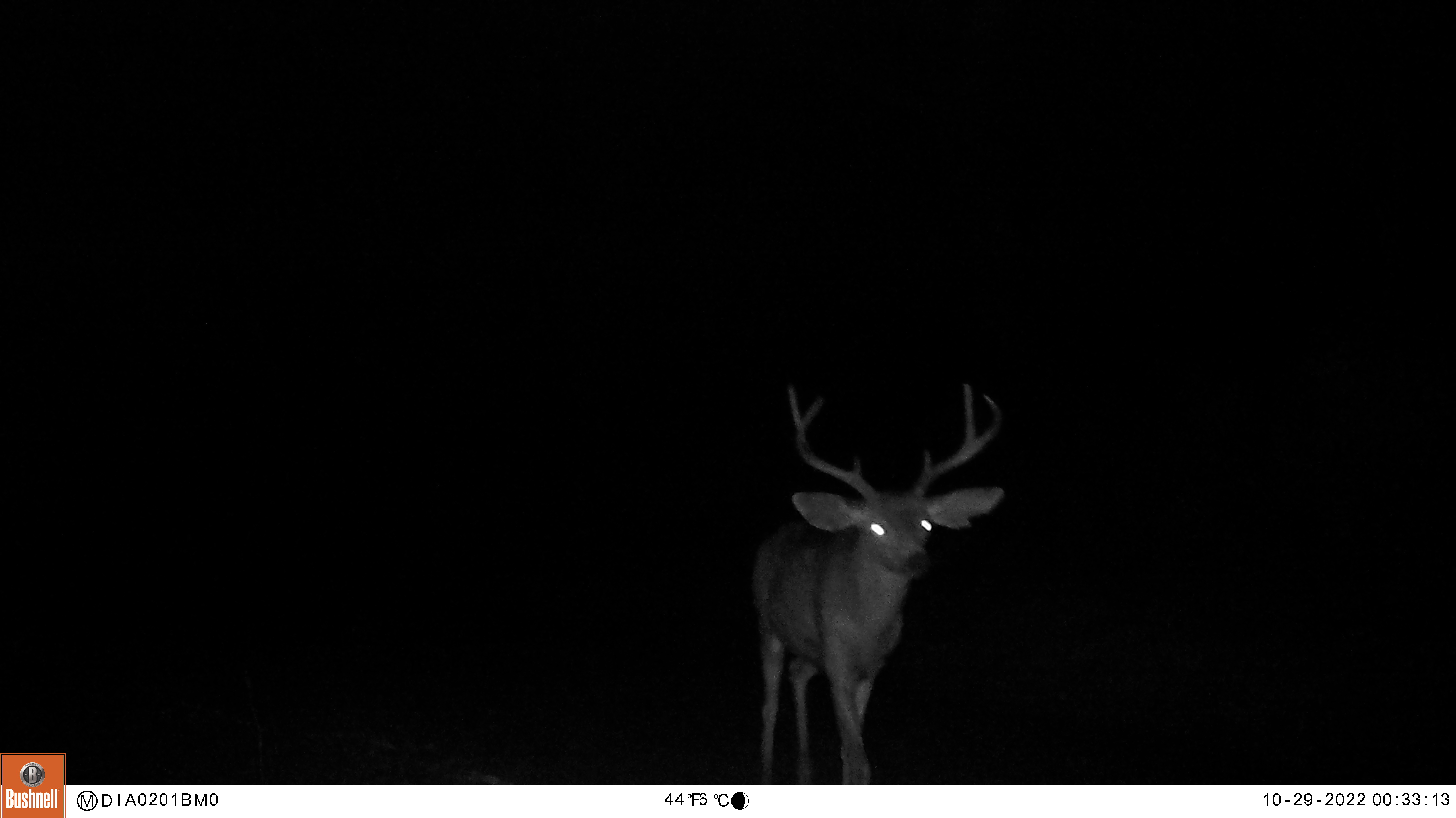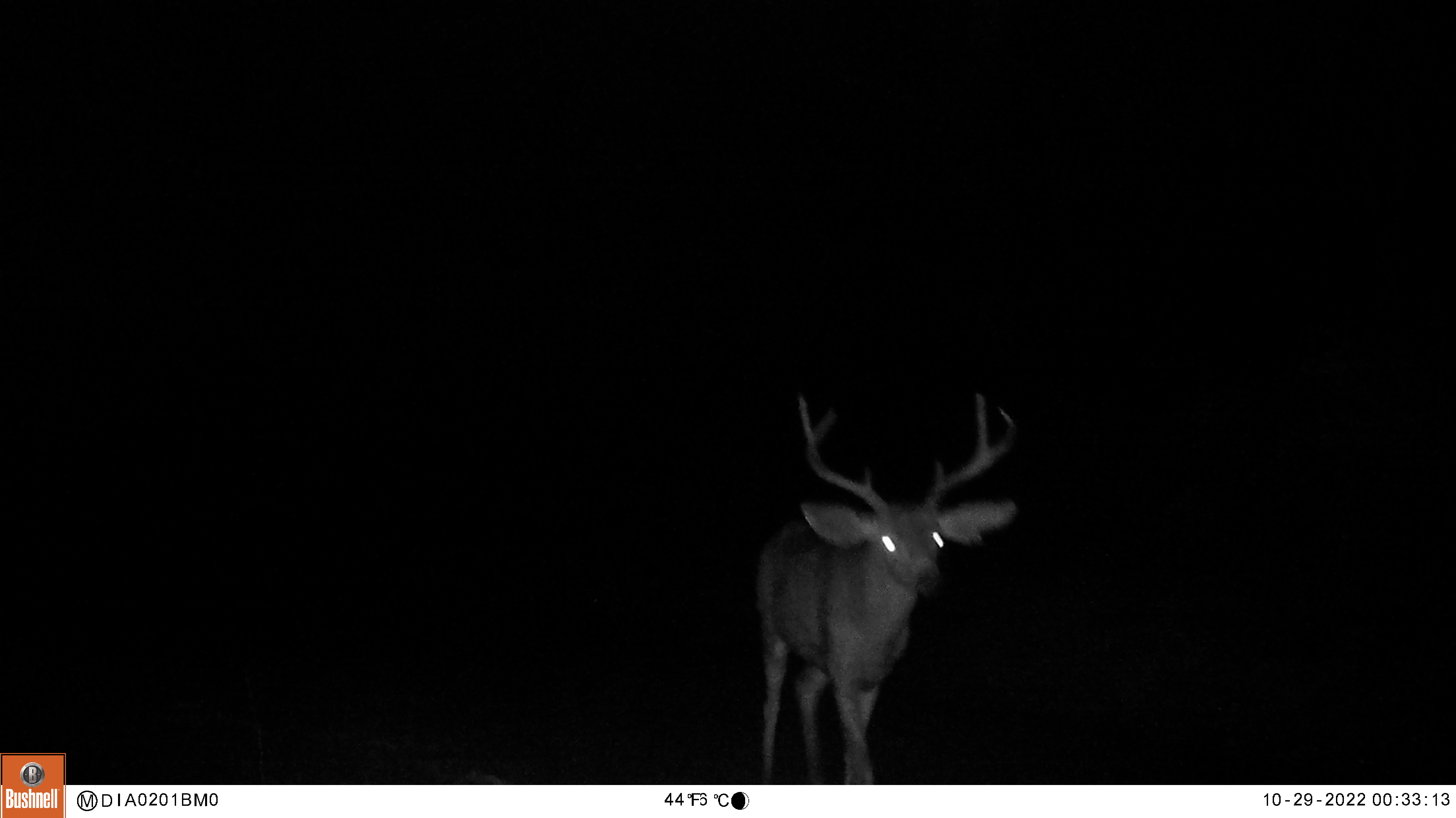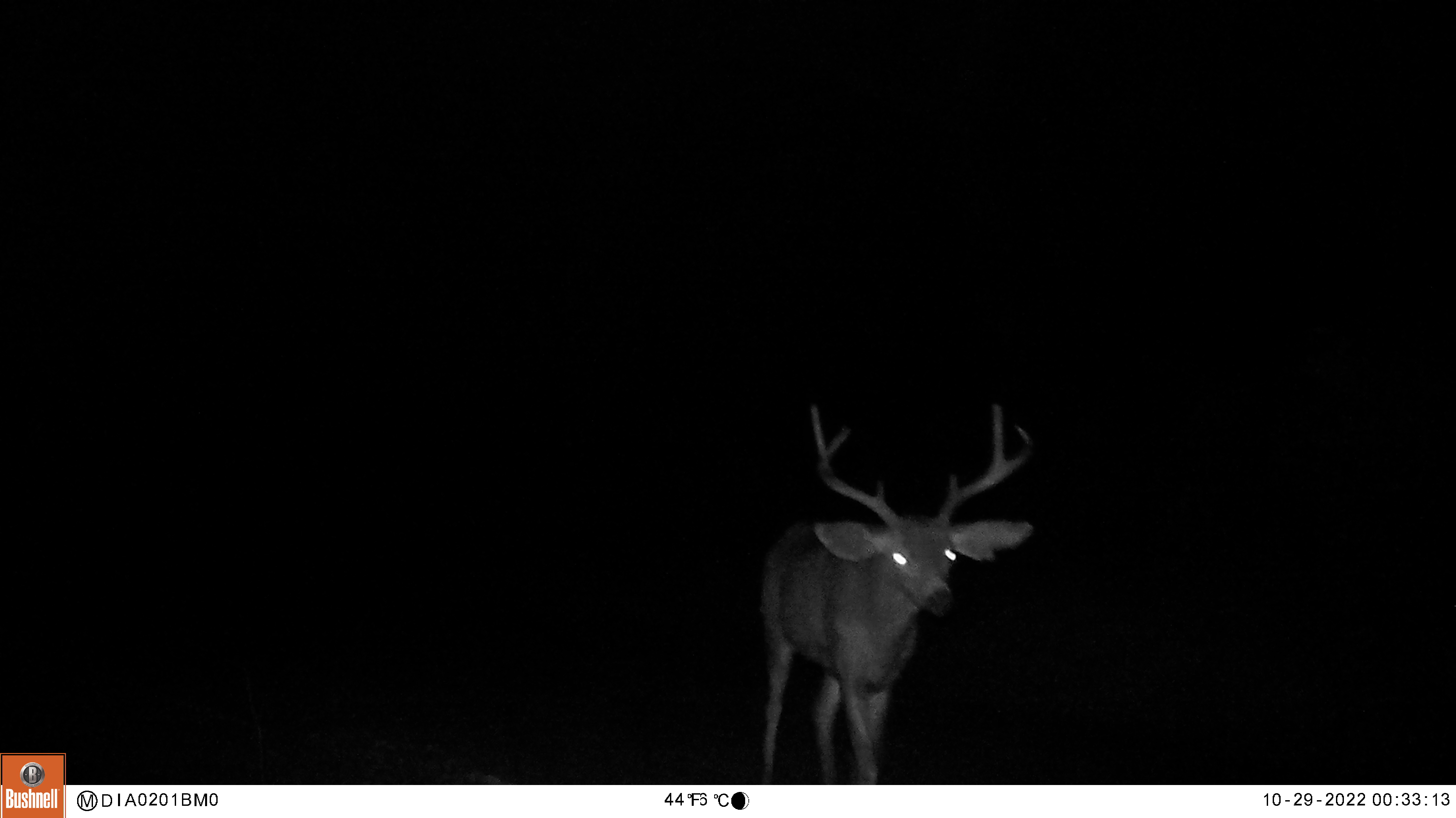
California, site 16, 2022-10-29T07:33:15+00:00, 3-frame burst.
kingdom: Animalia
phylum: Chordata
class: Mammalia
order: Artiodactyla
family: Cervidae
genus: Odocoileus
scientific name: Odocoileus hemionus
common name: mule deer